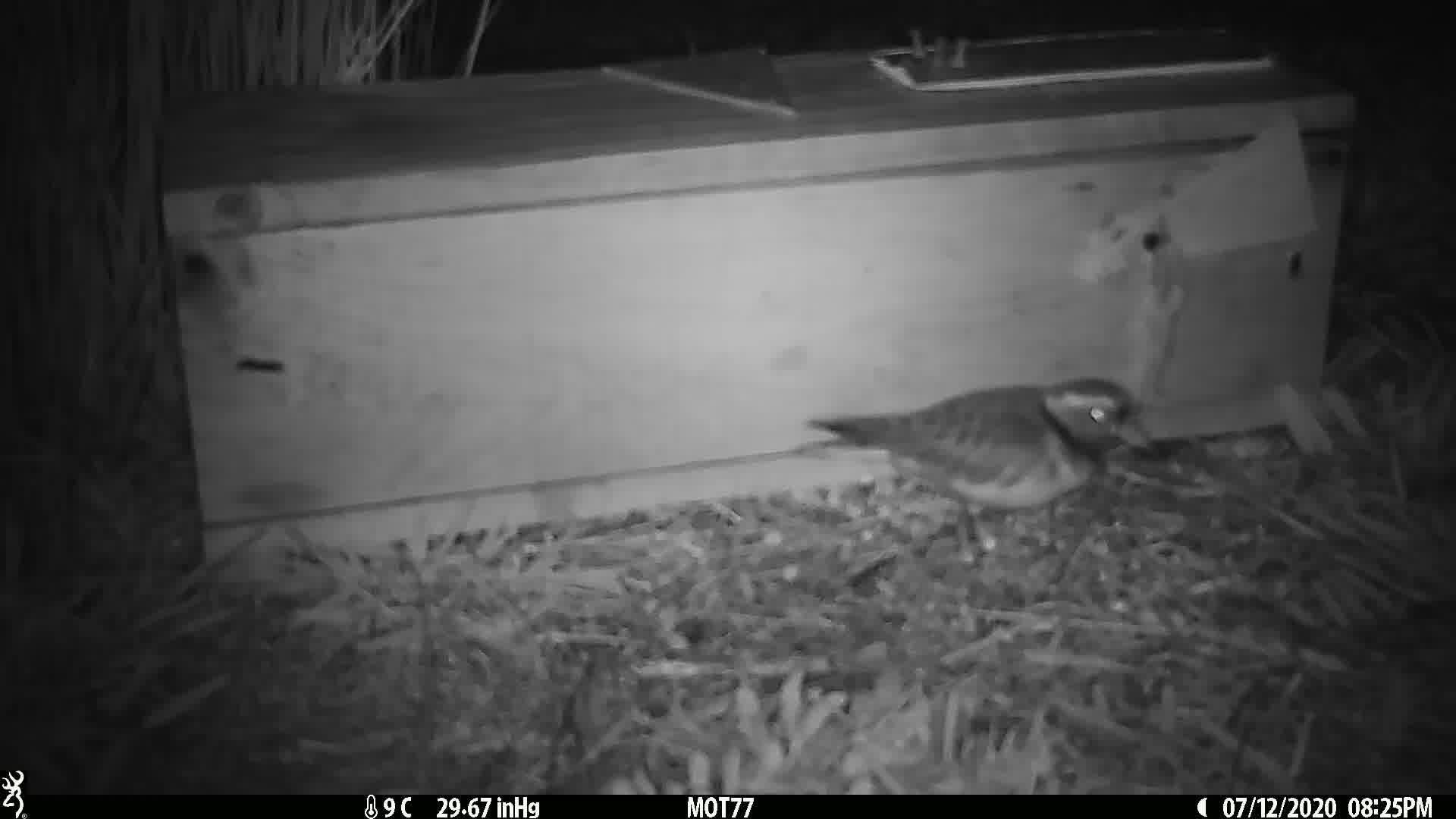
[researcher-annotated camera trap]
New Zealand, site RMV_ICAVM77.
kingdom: Animalia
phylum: Chordata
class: Aves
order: Charadriiformes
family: Charadriidae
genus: Thinornis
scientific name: Thinornis novaeseelandiae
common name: shore plover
Shore plover (Thinornis novaeseelandiae).